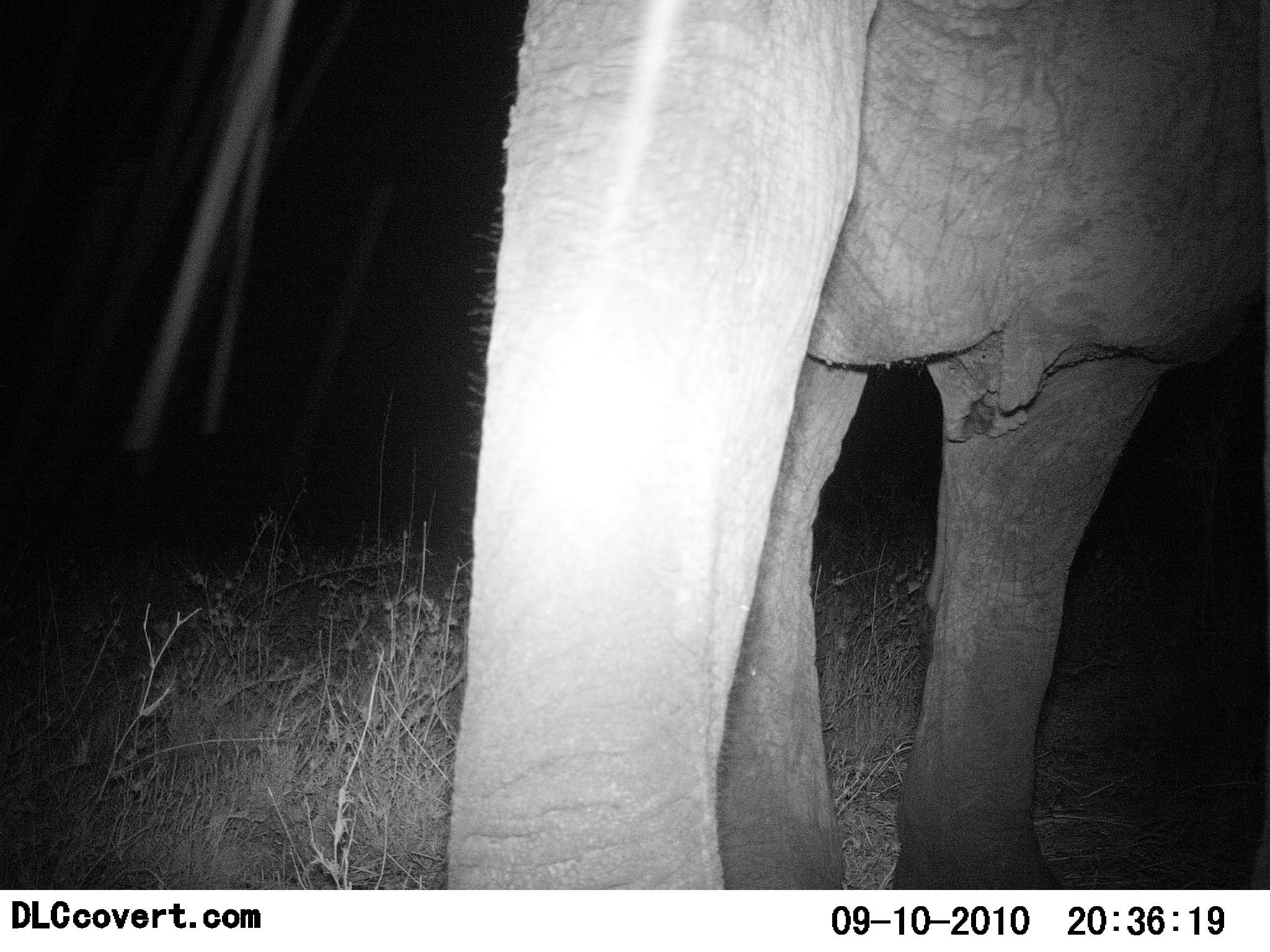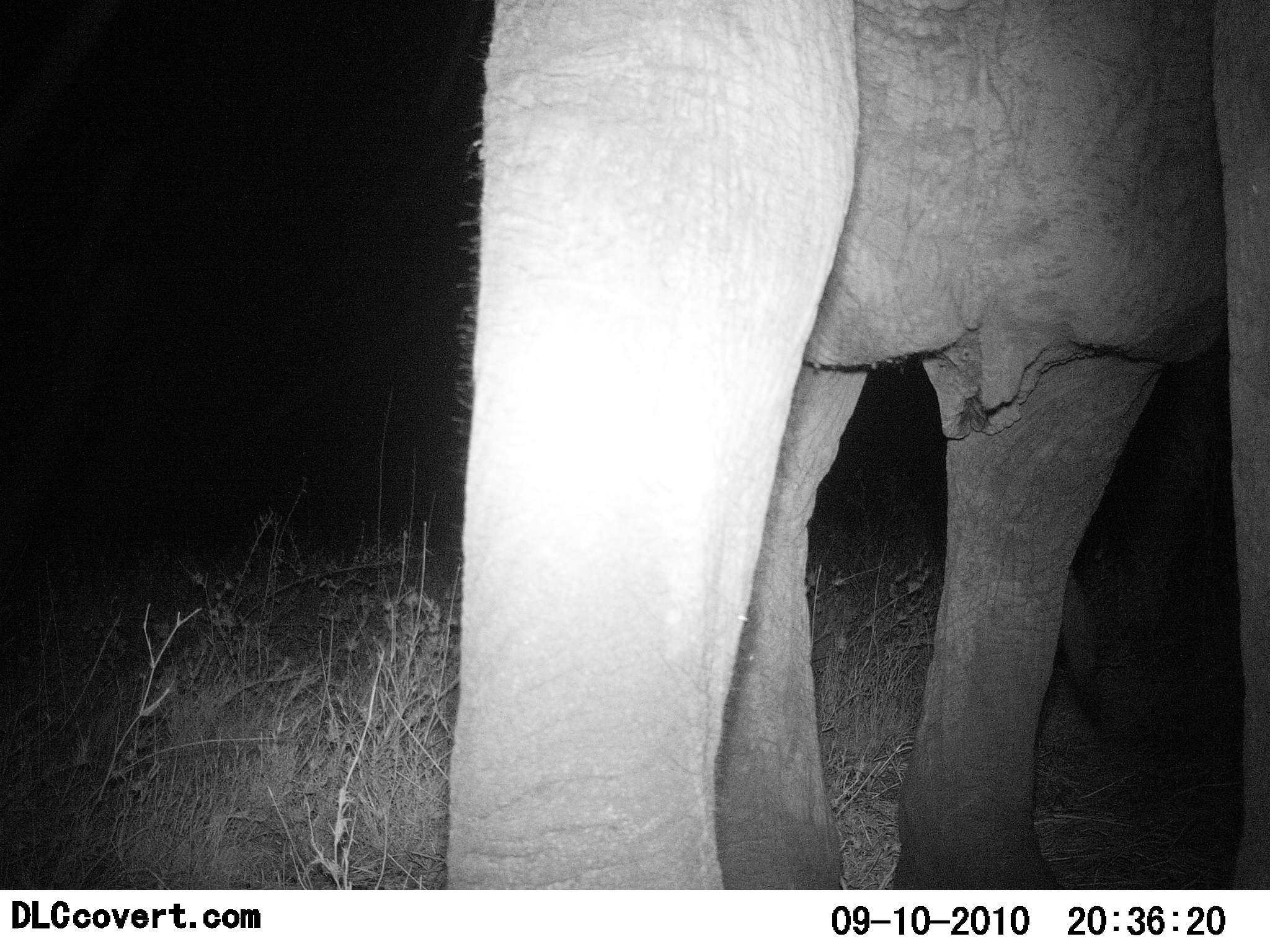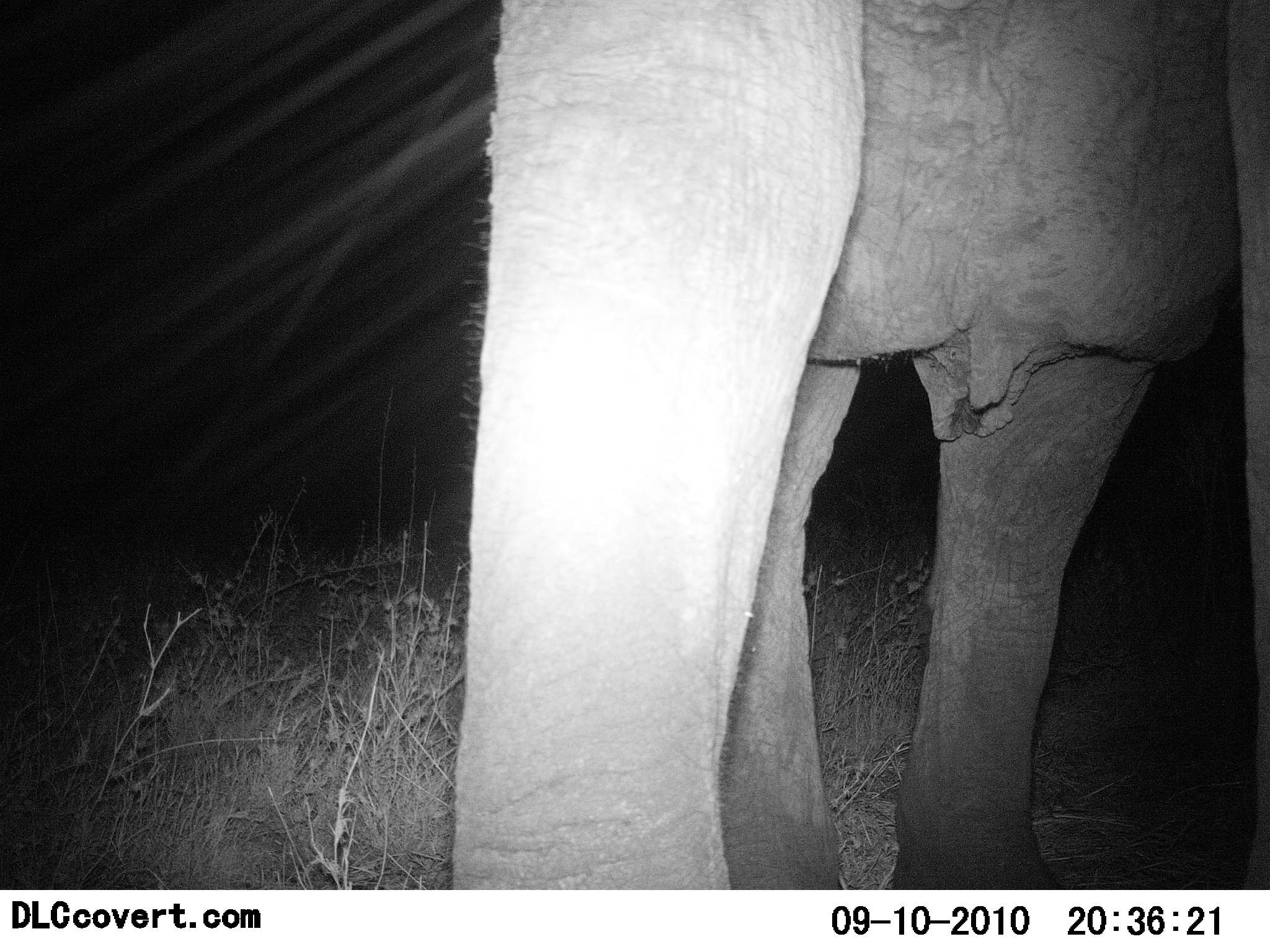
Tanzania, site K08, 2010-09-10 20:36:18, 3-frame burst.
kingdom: Animalia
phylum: Chordata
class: Mammalia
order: Proboscidea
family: Elephantidae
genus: Loxodonta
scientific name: Loxodonta africana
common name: african bush elephant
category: elephant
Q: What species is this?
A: Elephant (african bush elephant) (Loxodonta africana).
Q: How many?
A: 1.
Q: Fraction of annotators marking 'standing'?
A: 82%.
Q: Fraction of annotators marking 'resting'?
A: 0%.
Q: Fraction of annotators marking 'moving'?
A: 6%.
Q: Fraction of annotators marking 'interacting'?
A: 6%.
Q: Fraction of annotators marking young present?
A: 0%.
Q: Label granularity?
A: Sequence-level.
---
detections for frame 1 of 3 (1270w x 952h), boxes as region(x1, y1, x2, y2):
animal: region(443, 1, 1270, 891)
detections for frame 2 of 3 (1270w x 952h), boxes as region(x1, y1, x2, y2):
animal: region(446, 0, 1270, 891)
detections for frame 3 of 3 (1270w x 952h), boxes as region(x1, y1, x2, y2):
animal: region(447, 0, 1270, 891)